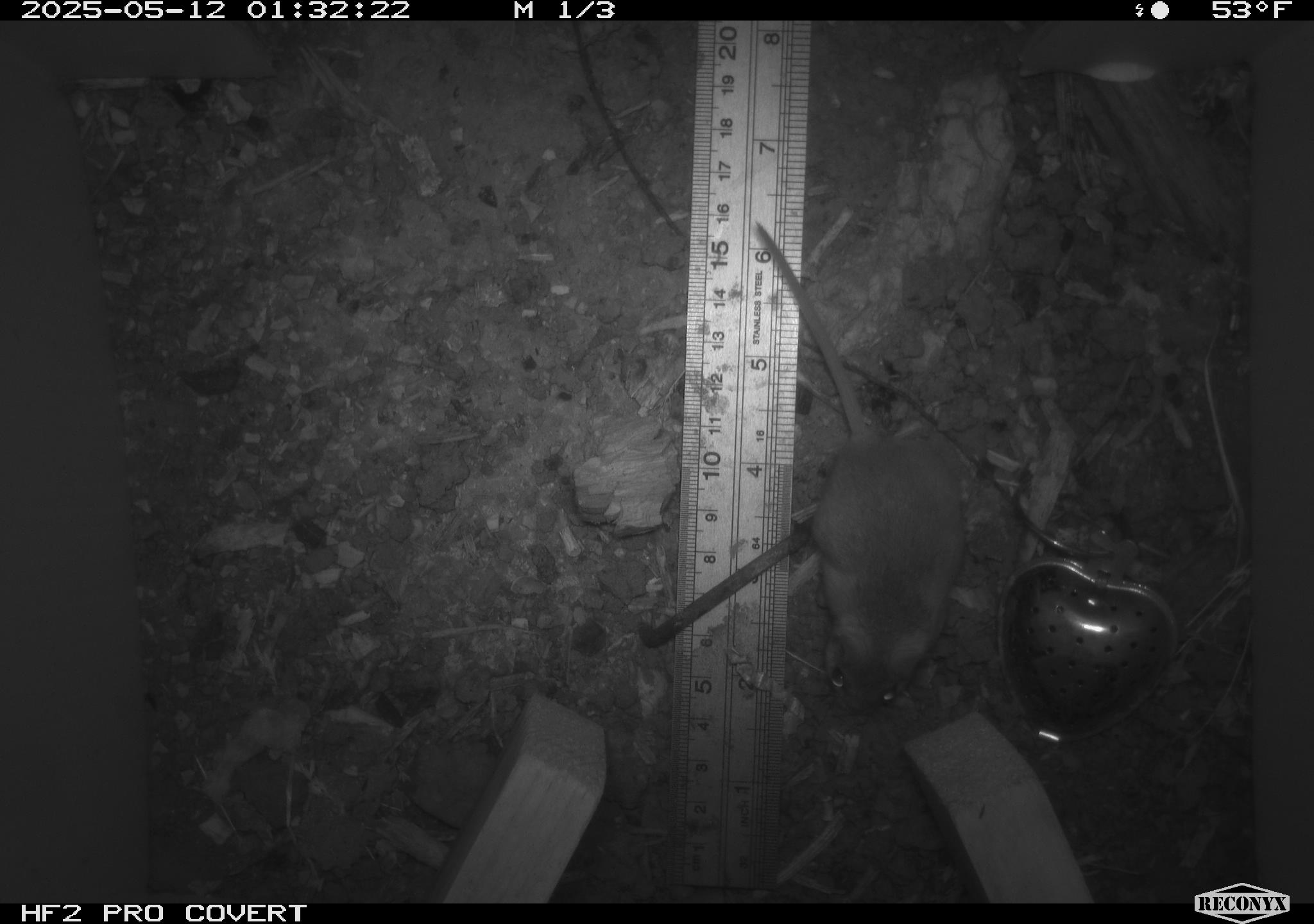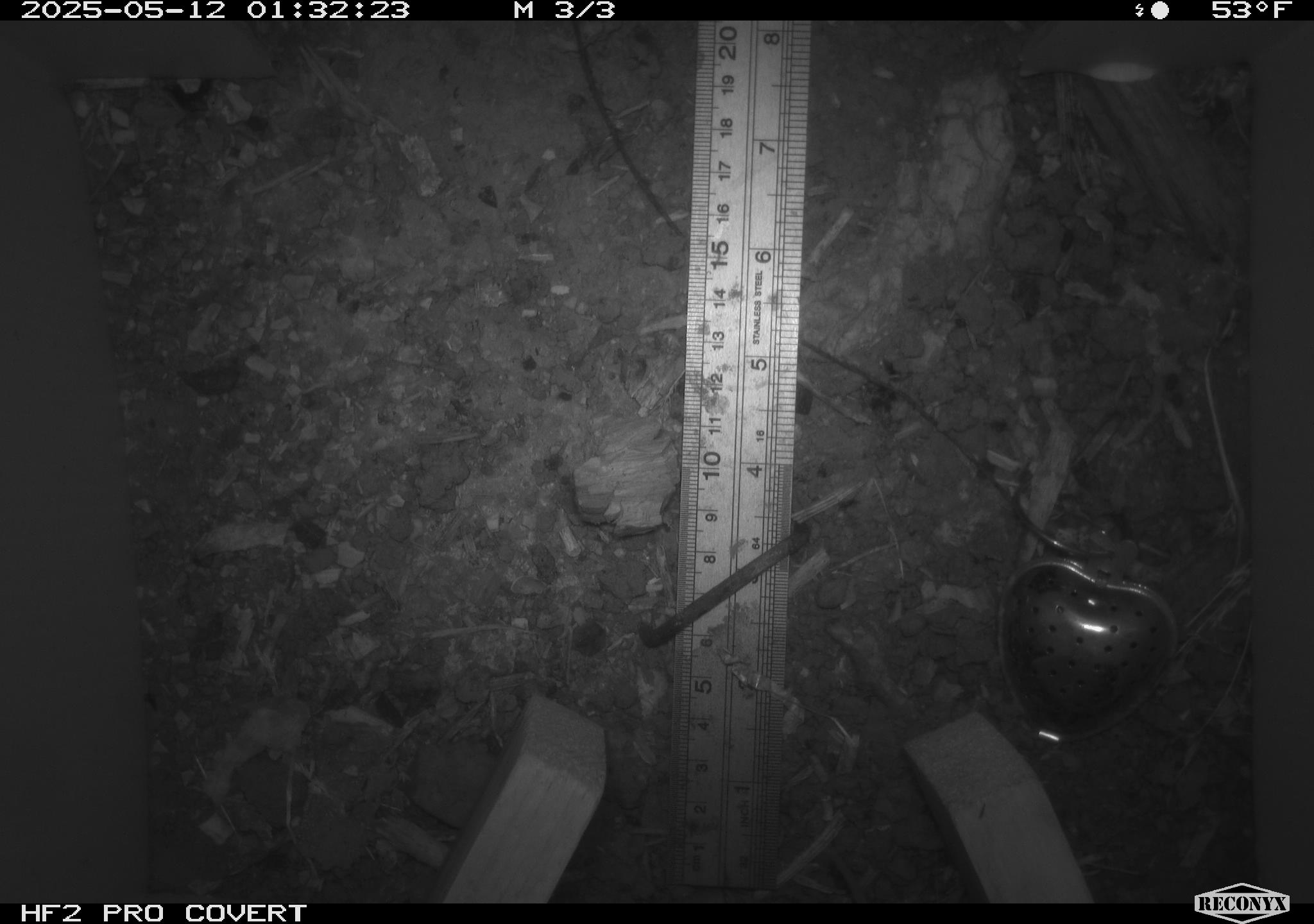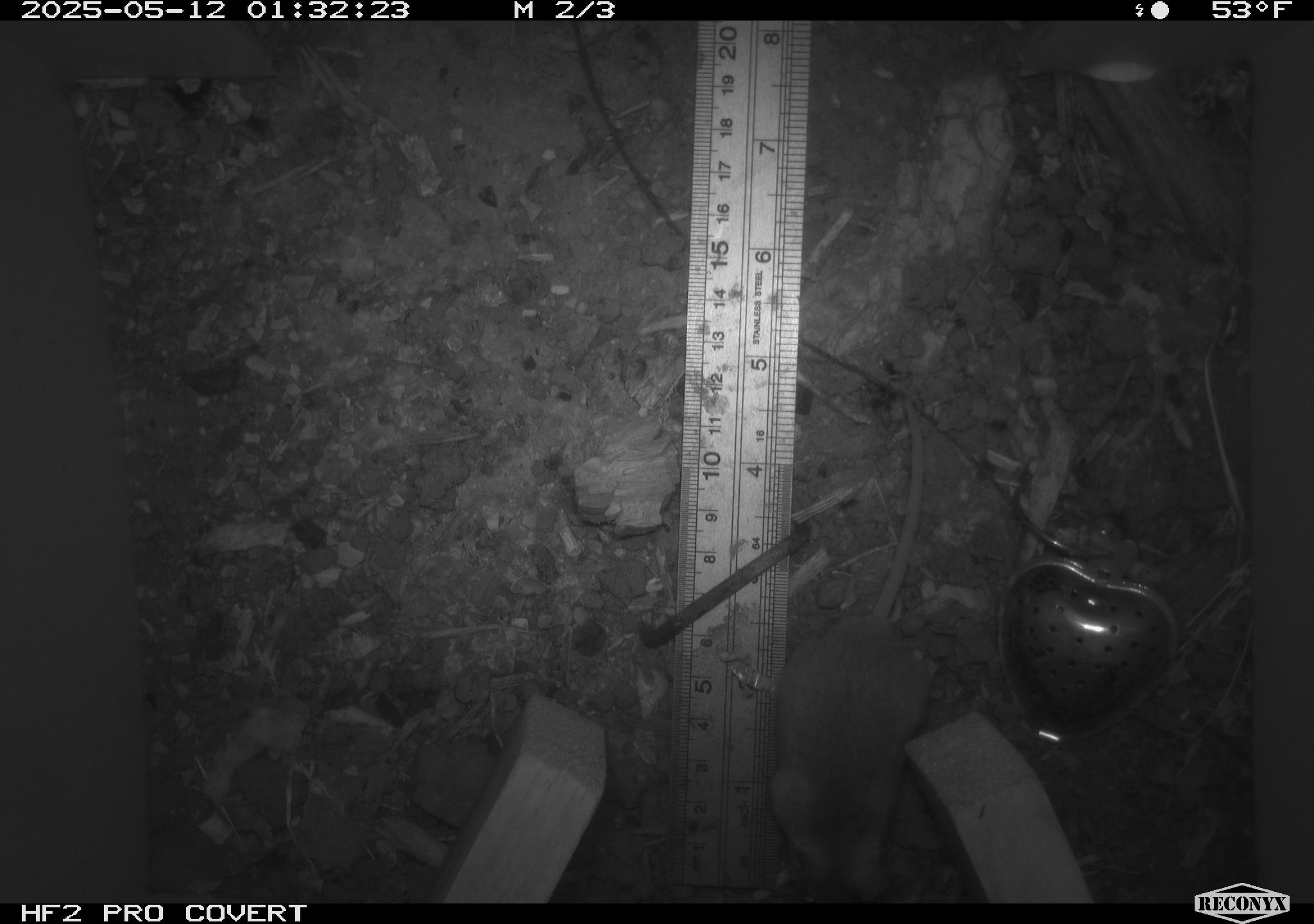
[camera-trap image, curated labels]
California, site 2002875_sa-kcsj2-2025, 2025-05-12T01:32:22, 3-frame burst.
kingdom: Animalia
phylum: Chordata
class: Mammalia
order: Rodentia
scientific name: Rodentia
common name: rodent